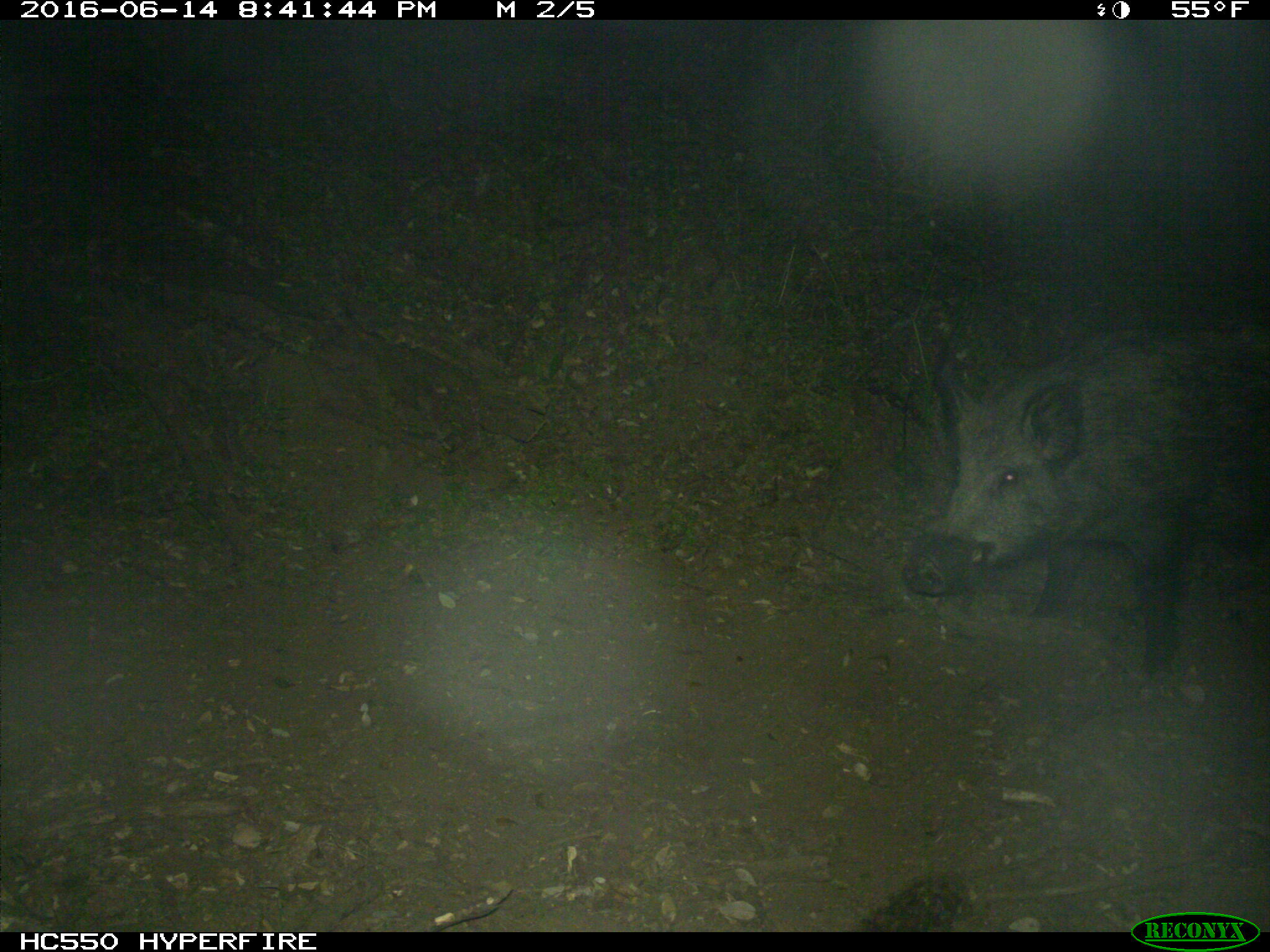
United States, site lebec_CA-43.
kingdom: Animalia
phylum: Chordata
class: Mammalia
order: Artiodactyla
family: Suidae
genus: Sus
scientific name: Sus scrofa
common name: wild boar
Sus scrofa (wild boar).